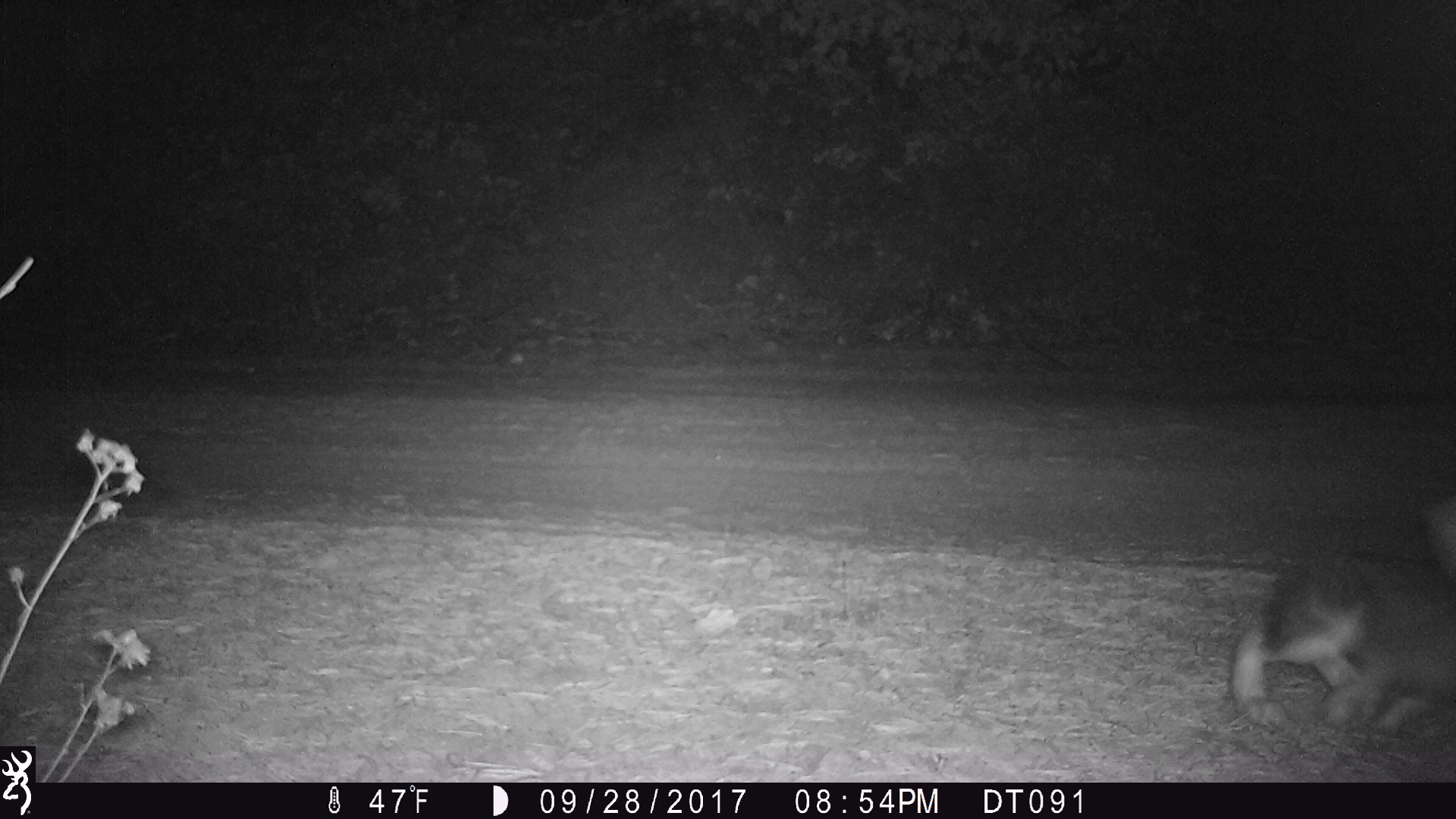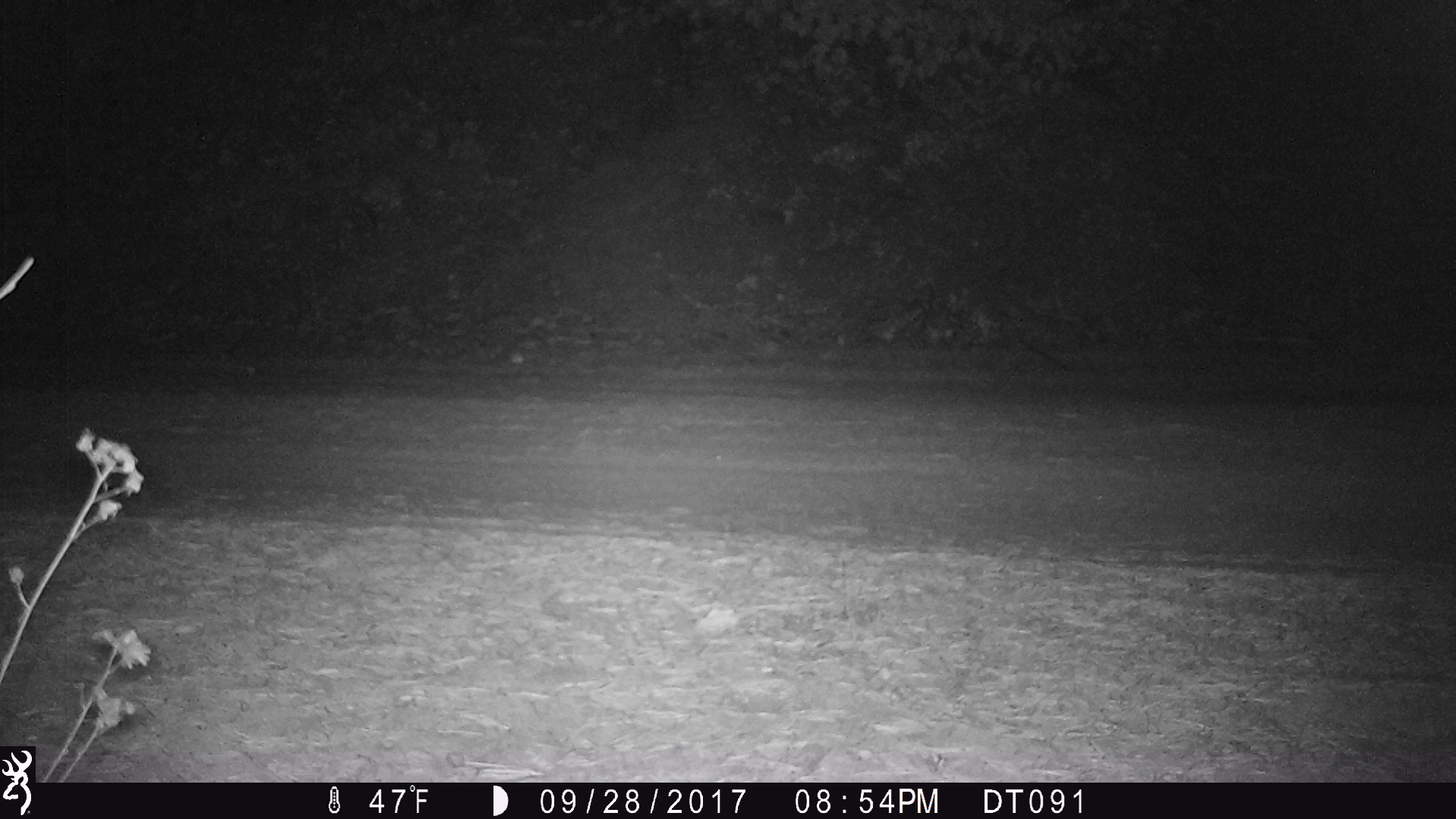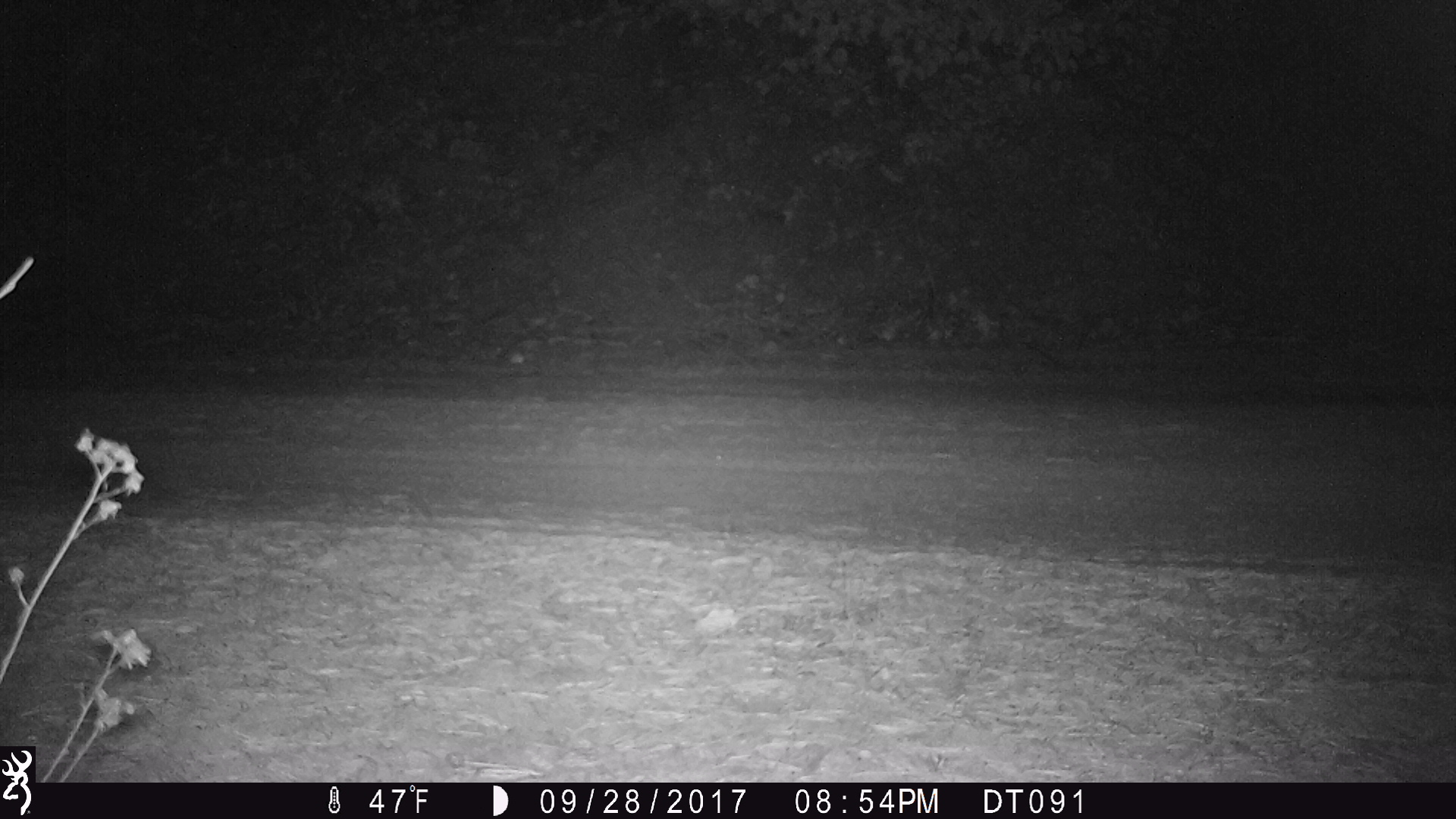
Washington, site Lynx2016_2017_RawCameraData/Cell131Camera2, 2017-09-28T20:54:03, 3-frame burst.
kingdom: Animalia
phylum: Chordata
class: Mammalia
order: Lagomorpha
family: Leporidae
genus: Lepus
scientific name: Lepus americanus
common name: snowshoe hare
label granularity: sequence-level